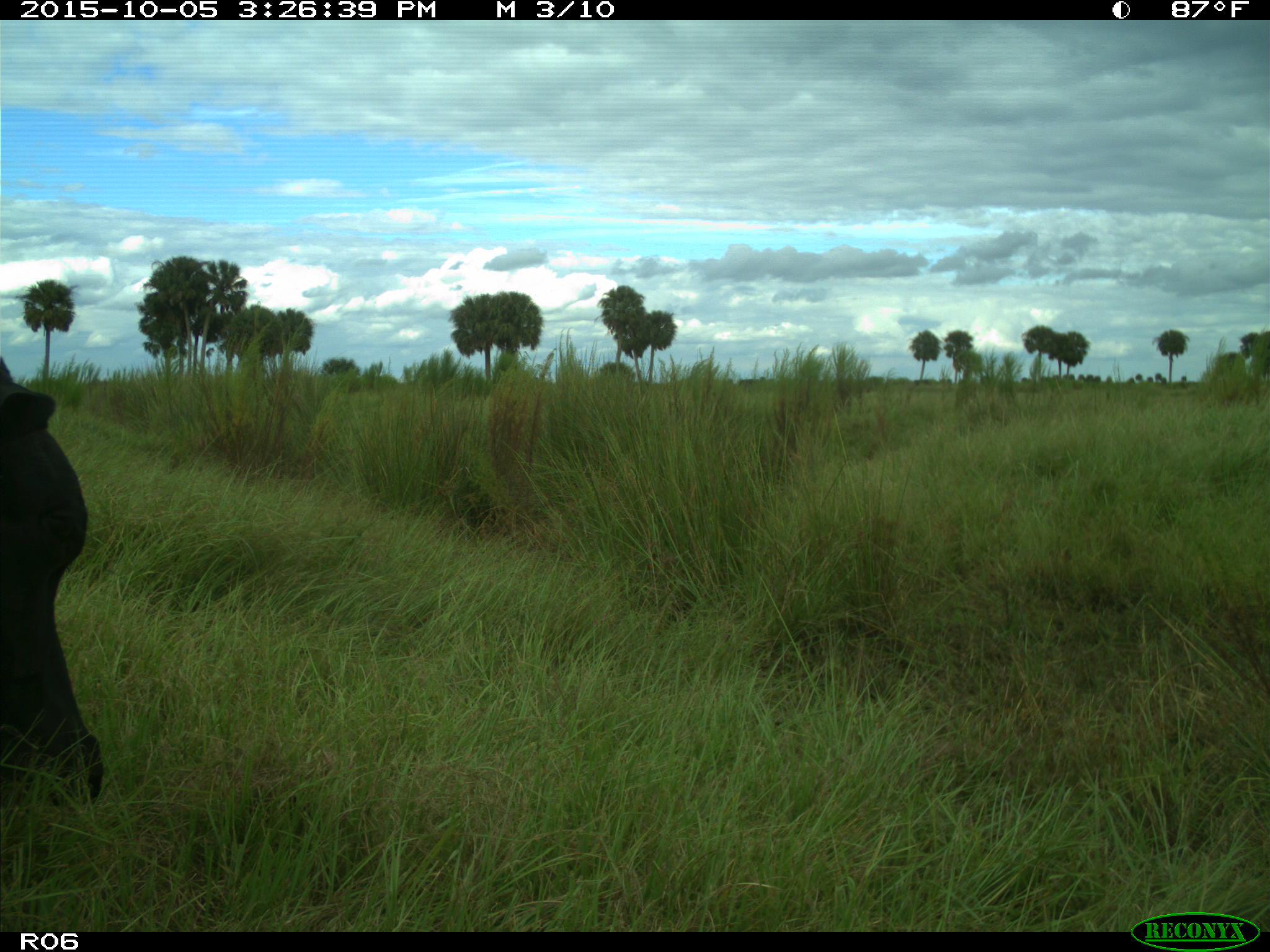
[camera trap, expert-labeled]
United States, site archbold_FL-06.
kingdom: Animalia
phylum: Chordata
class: Mammalia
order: Artiodactyla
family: Bovidae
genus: Bos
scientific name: Bos taurus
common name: domestic cow